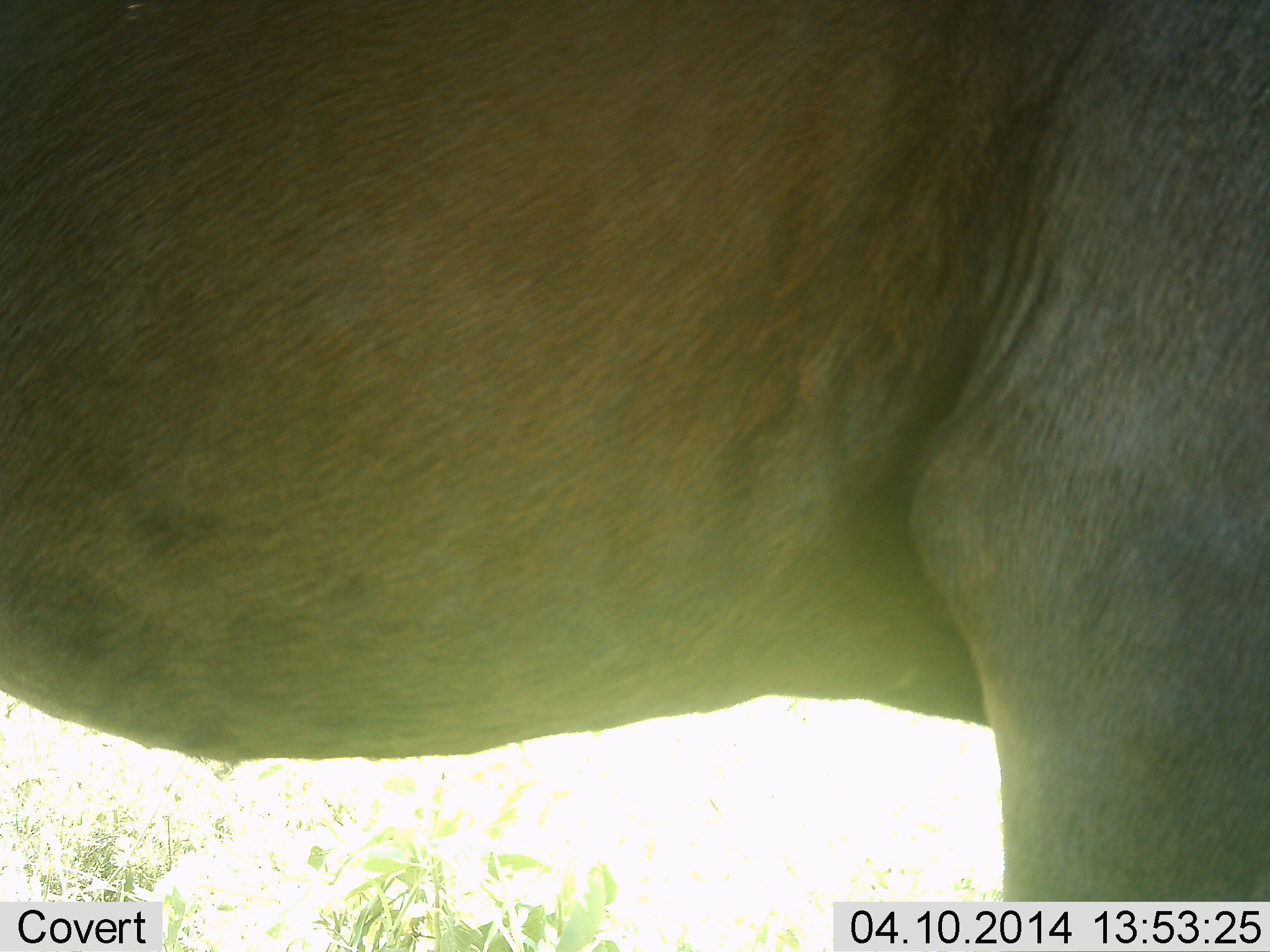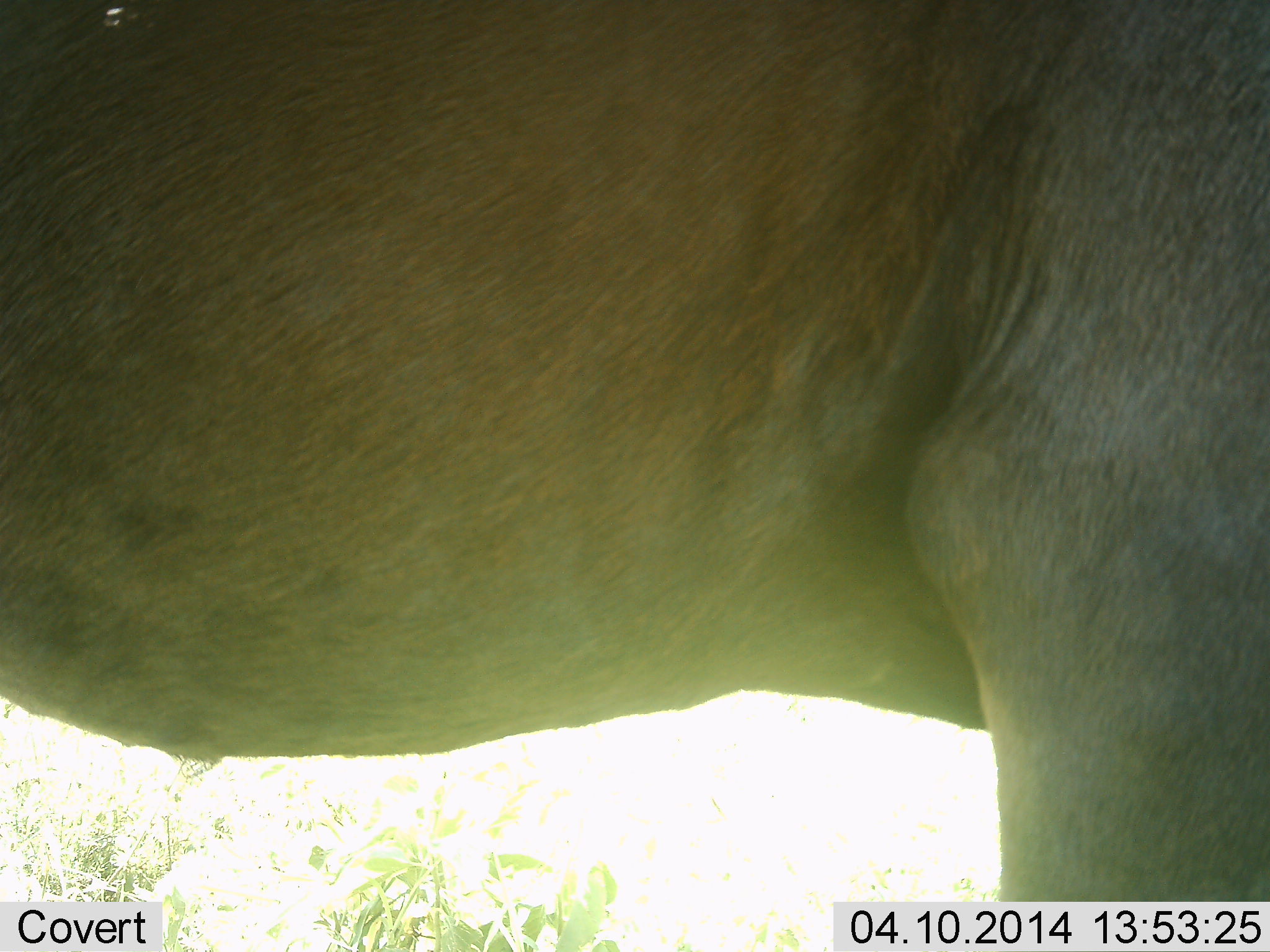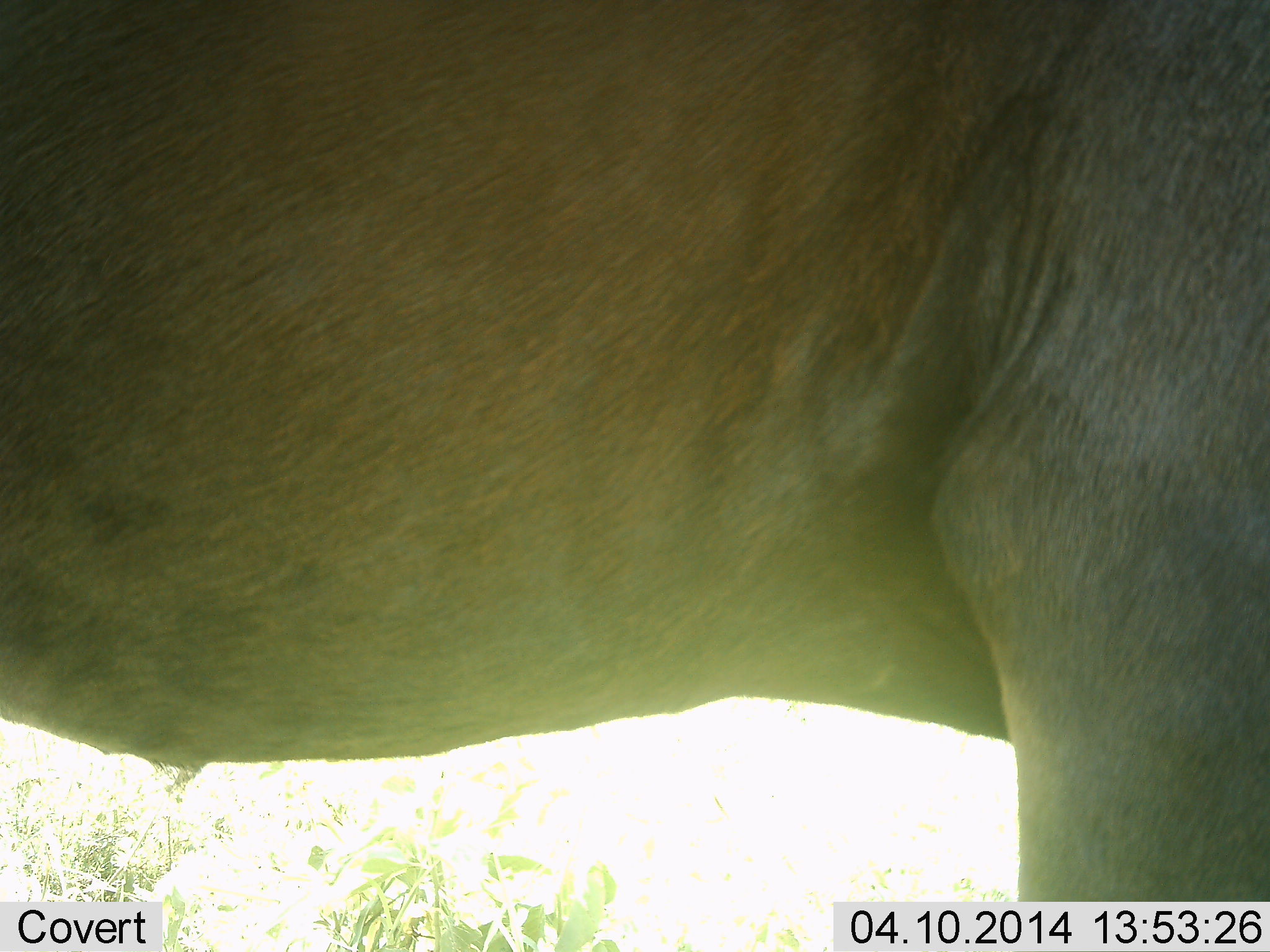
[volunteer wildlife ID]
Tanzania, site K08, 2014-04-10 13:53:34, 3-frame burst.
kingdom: Animalia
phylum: Chordata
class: Mammalia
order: Artiodactyla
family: Bovidae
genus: Connochaetes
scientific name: Connochaetes taurinus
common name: blue wildebeest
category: wildebeest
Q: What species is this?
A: Wildebeest (blue wildebeest) (Connochaetes taurinus).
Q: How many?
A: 1.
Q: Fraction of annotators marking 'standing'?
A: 100%.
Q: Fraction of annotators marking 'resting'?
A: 0%.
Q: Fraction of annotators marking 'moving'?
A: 0%.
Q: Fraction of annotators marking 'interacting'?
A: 0%.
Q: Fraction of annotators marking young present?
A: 0%.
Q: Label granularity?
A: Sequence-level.